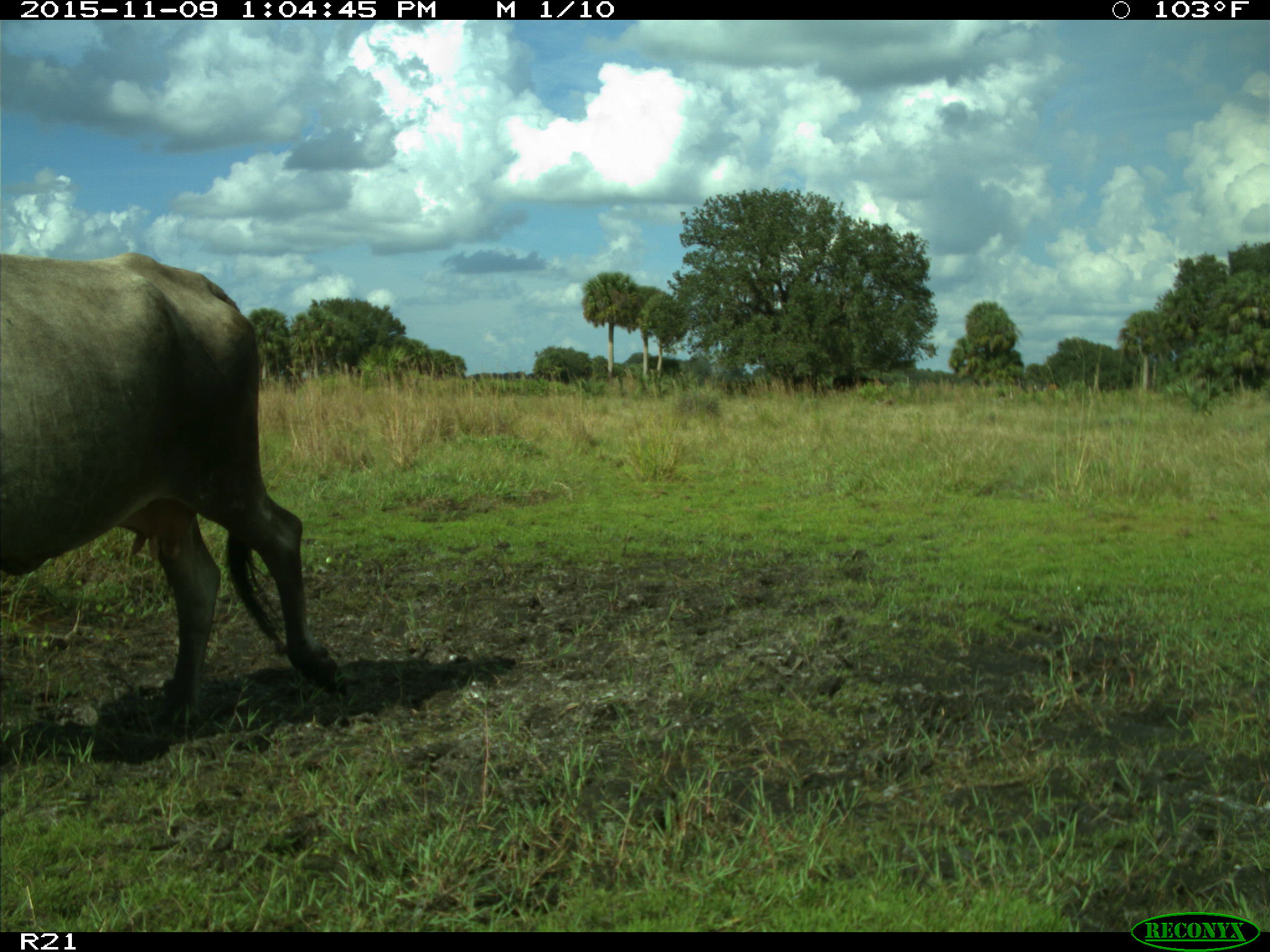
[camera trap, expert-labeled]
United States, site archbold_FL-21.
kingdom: Animalia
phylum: Chordata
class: Mammalia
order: Artiodactyla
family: Bovidae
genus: Bos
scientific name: Bos taurus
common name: domestic cow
Bos taurus (domestic cow).